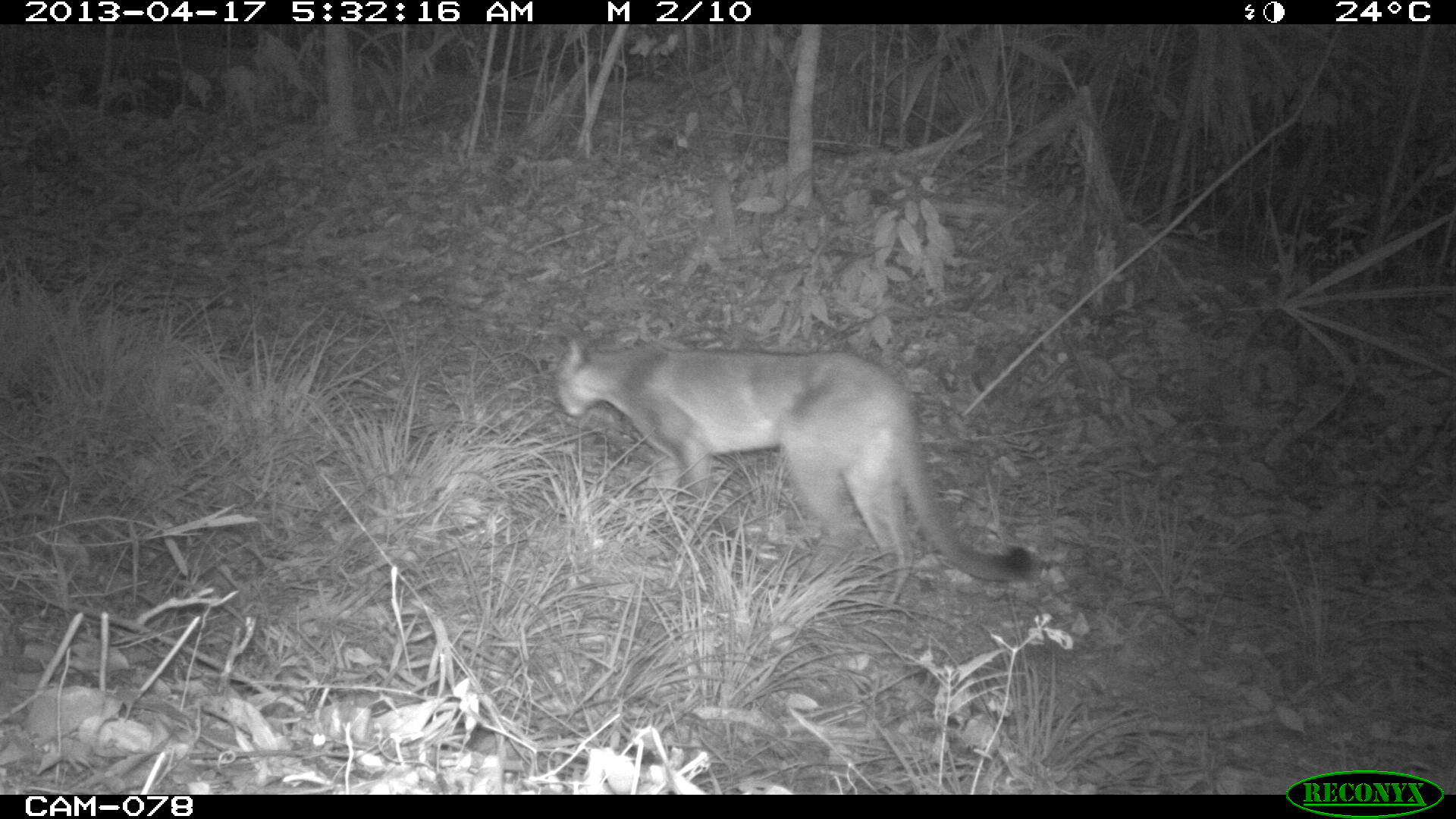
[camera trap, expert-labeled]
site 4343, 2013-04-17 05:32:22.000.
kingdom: Animalia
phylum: Chordata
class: Mammalia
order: Carnivora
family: Felidae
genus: Puma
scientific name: Puma concolor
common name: mountain lion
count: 1